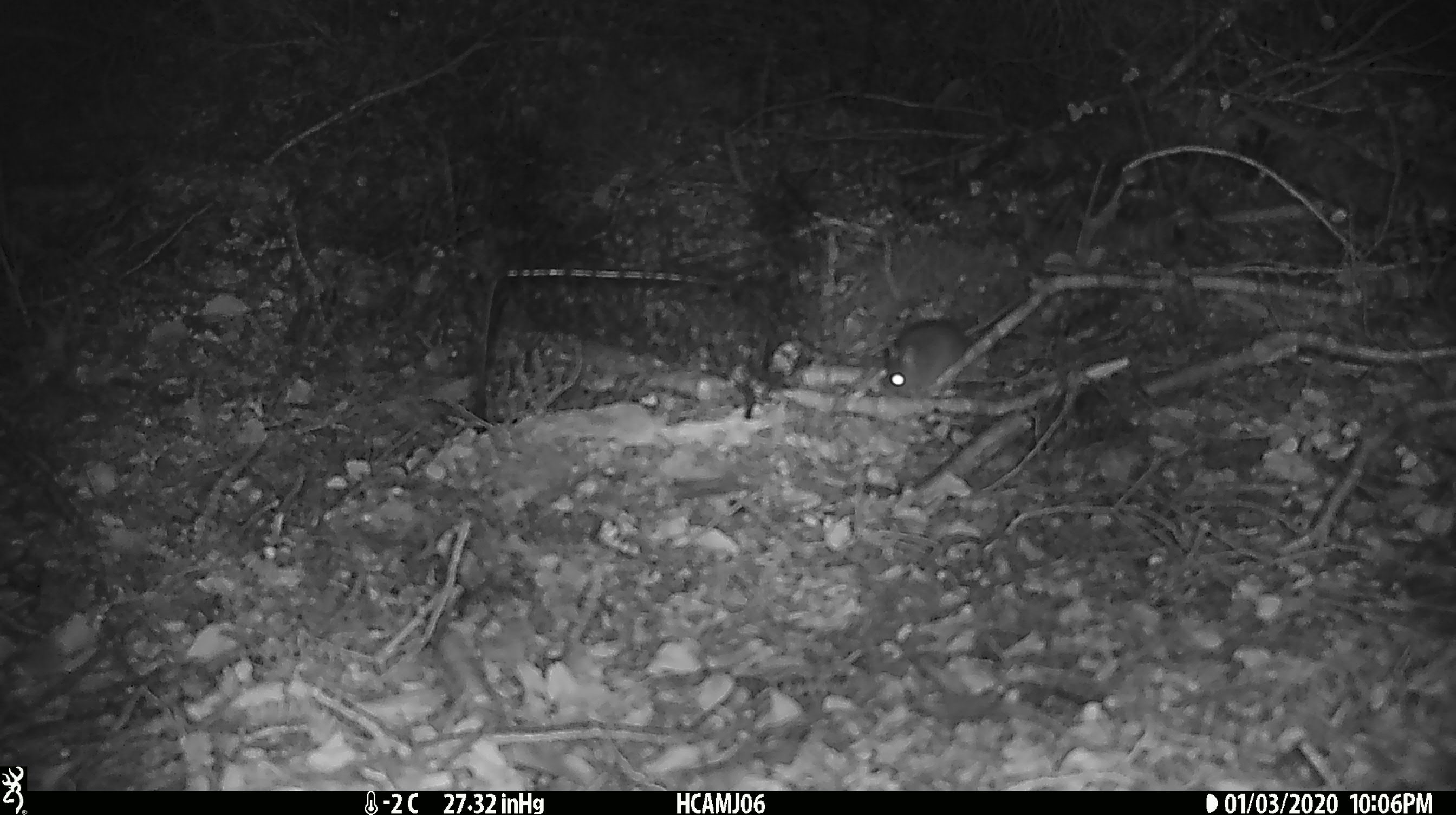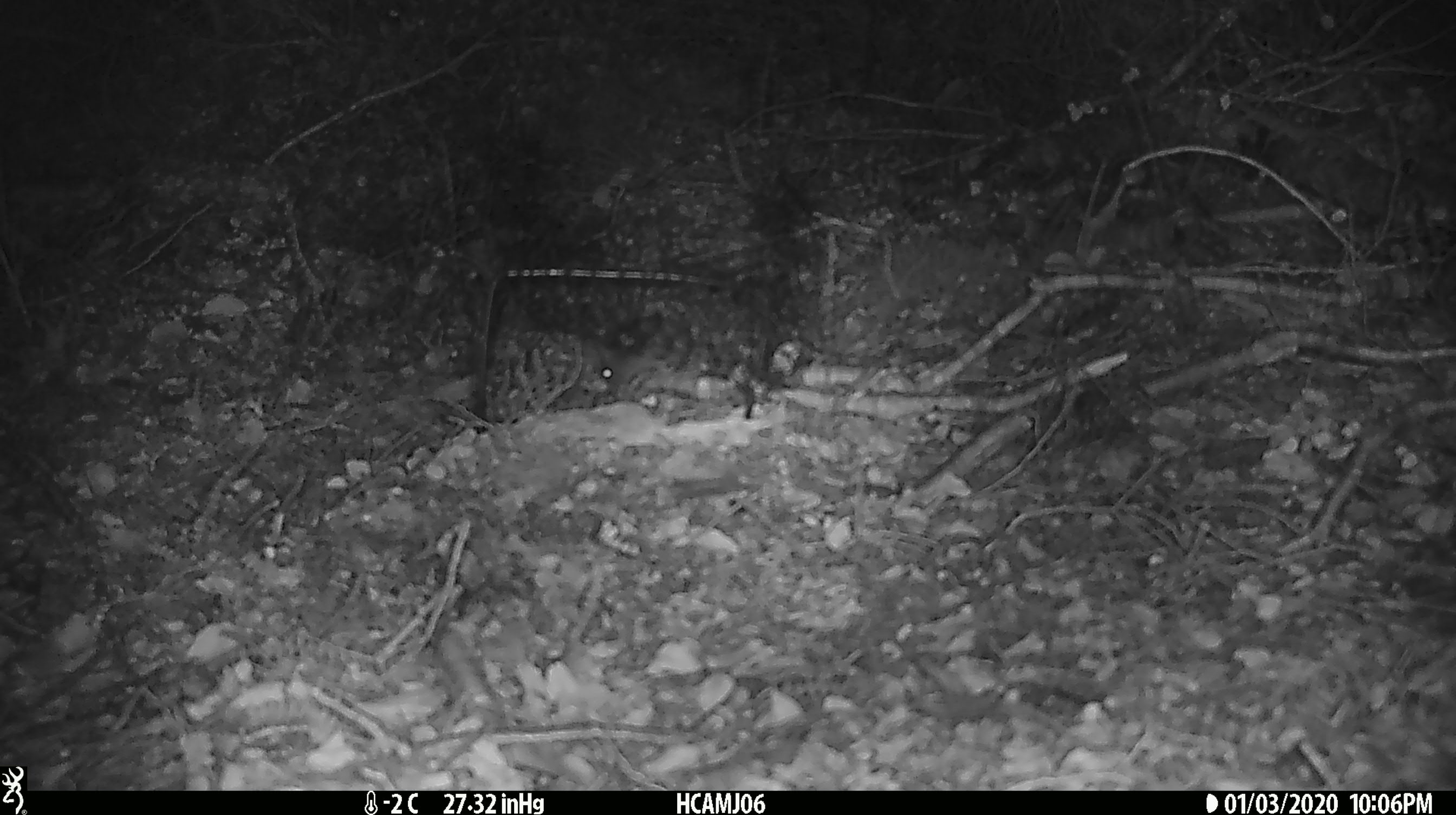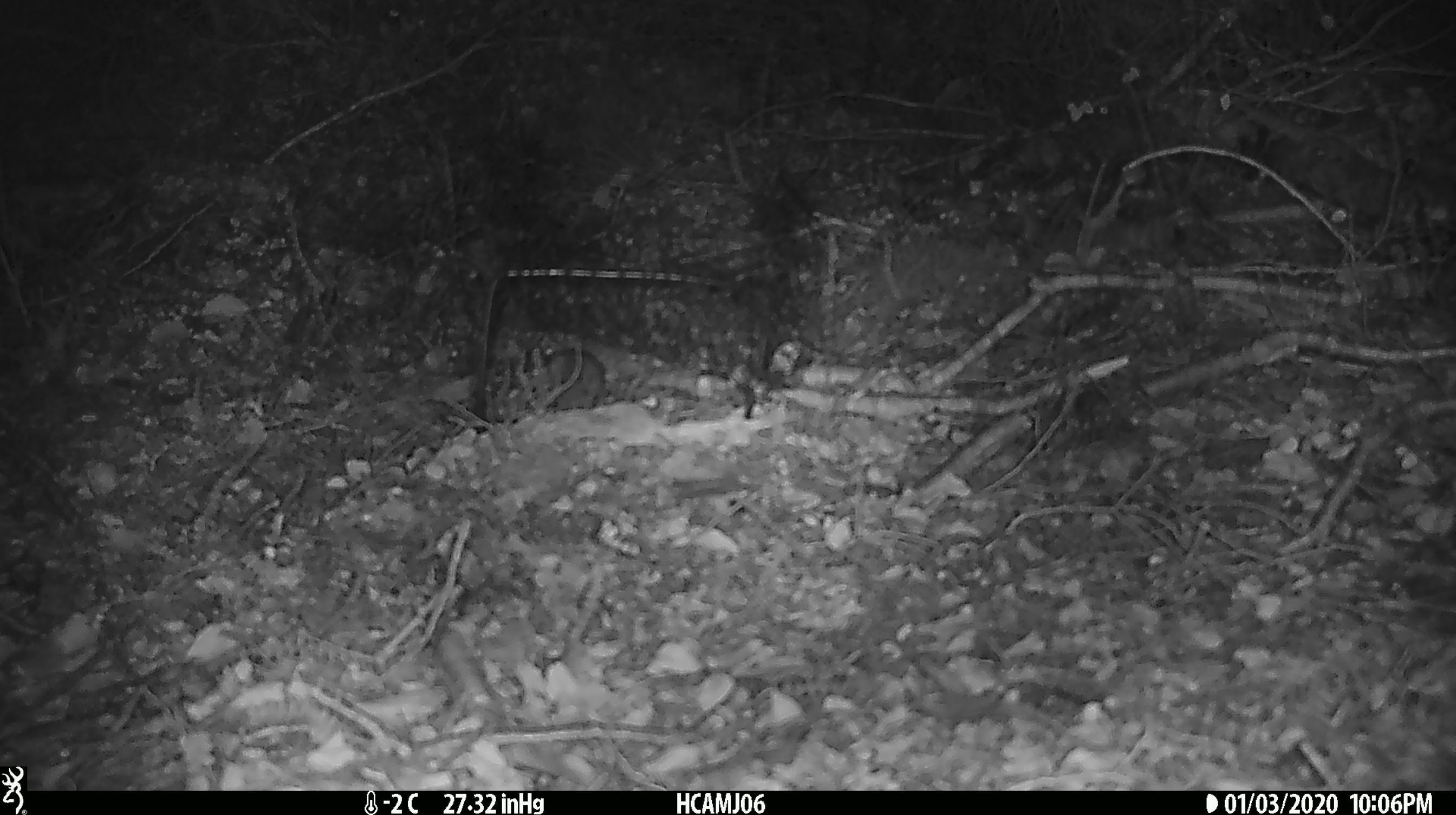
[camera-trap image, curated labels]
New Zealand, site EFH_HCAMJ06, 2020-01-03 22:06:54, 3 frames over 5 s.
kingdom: Animalia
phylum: Chordata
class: Mammalia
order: Rodentia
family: Muridae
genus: Mus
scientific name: Mus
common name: mouse